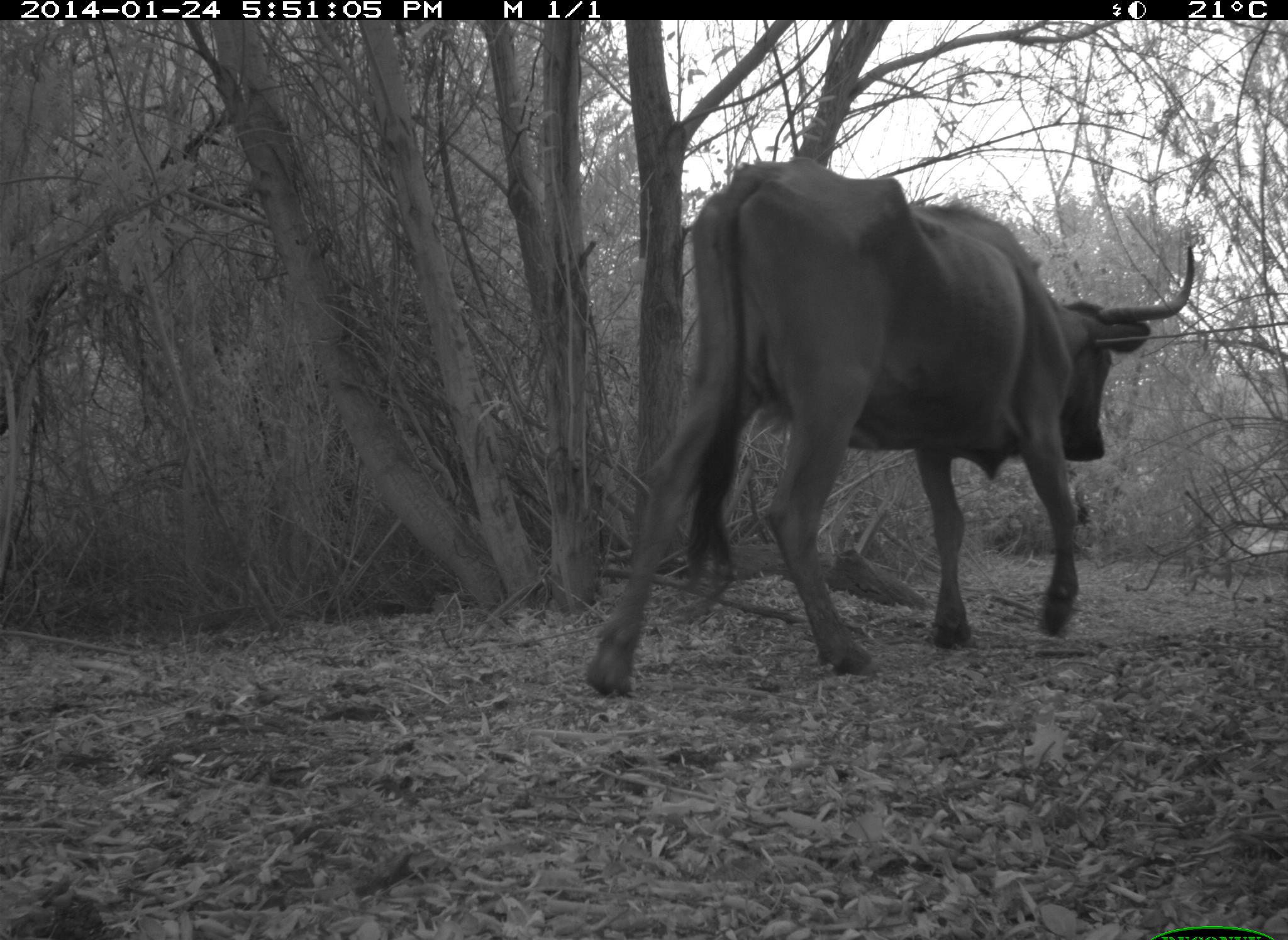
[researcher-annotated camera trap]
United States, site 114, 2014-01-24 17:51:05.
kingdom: Animalia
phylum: Chordata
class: Mammalia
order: Artiodactyla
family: Bovidae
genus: Bos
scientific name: Bos taurus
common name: cow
Cow (Bos taurus).